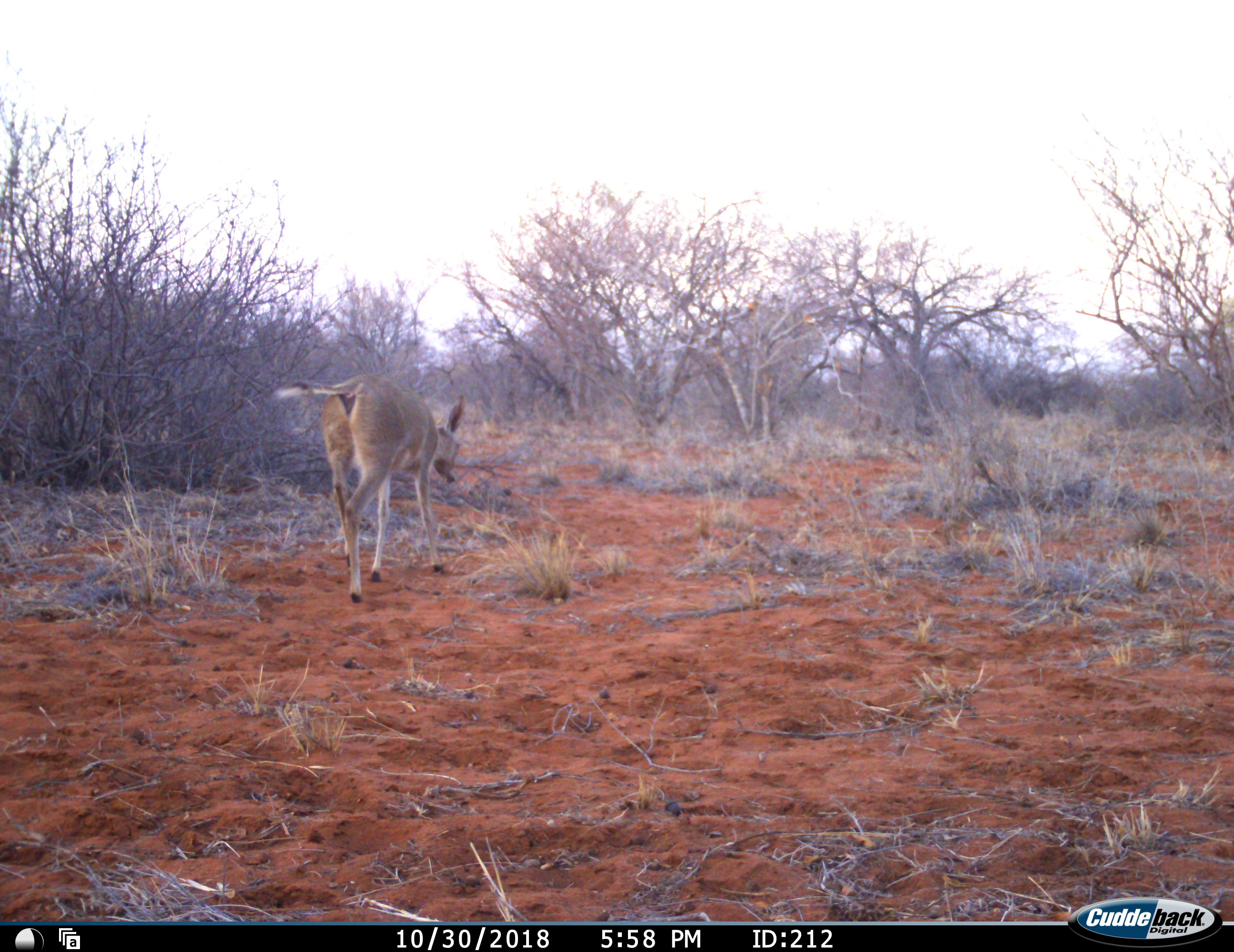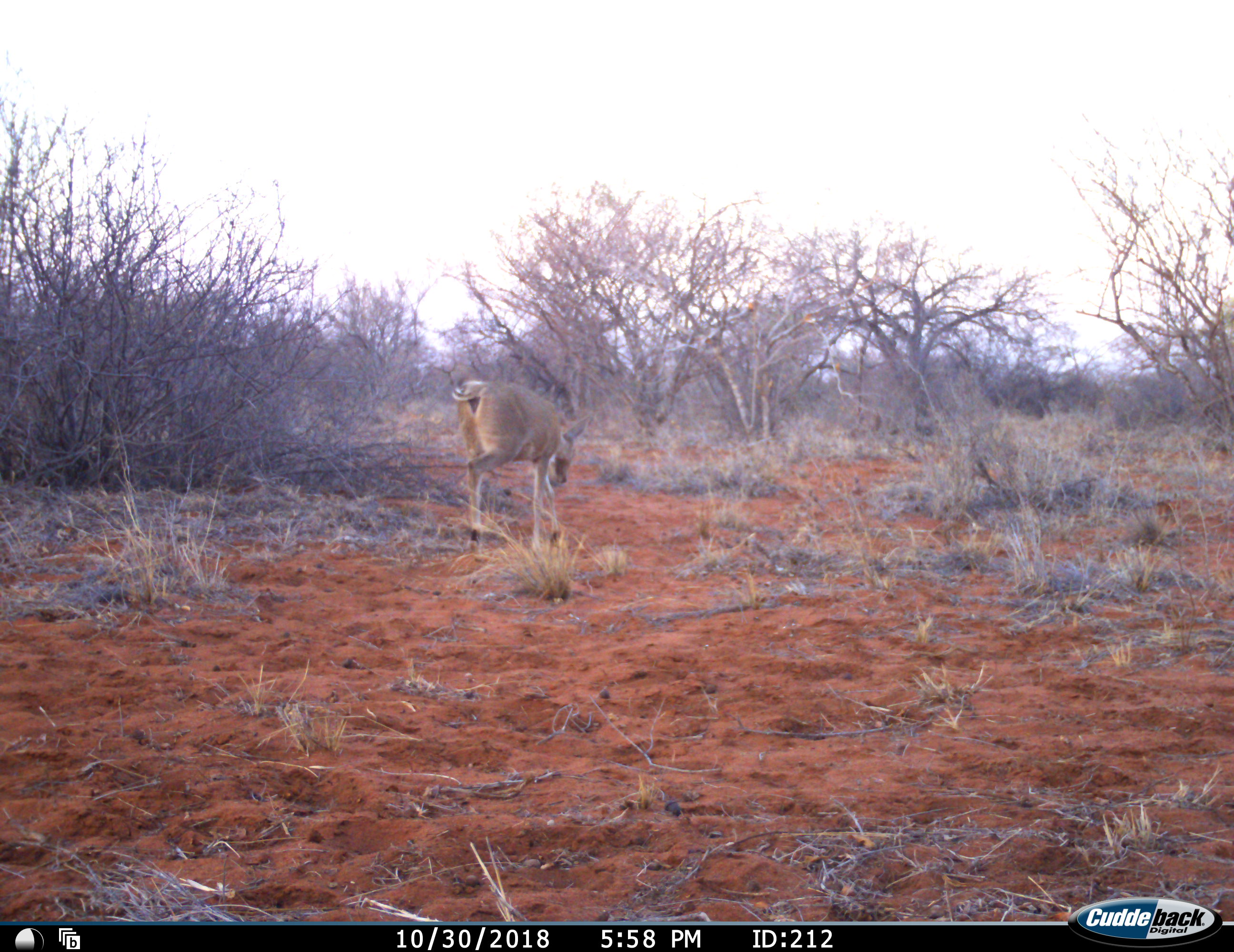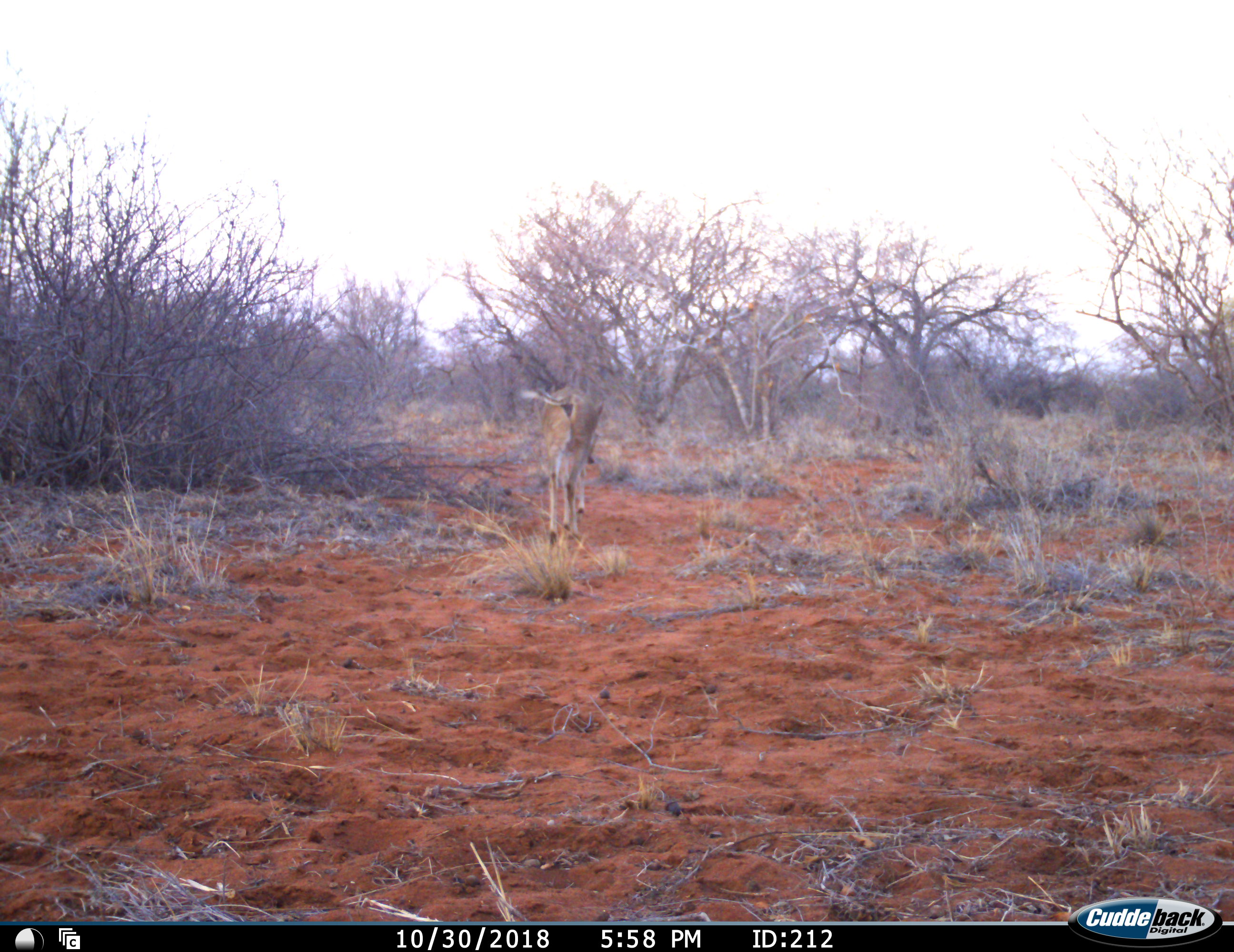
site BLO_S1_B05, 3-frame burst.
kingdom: Animalia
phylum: Chordata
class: Mammalia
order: Artiodactyla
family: Bovidae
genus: Sylvicapra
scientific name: Sylvicapra grimmia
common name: common duiker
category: duikercommongrey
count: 1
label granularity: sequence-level